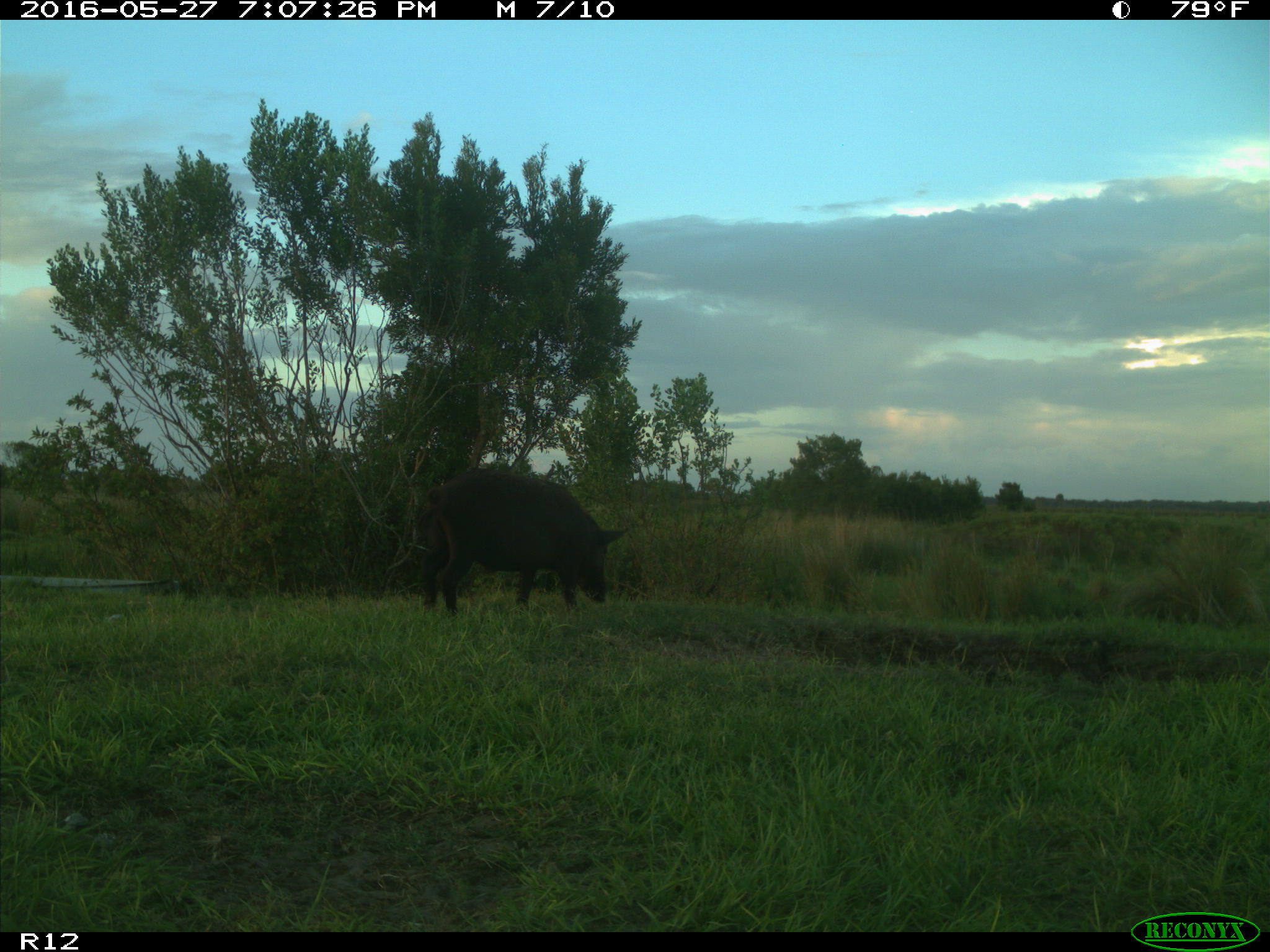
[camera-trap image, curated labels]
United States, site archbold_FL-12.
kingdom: Animalia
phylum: Chordata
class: Mammalia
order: Artiodactyla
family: Suidae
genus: Sus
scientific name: Sus scrofa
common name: wild boar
Sus scrofa (wild boar).